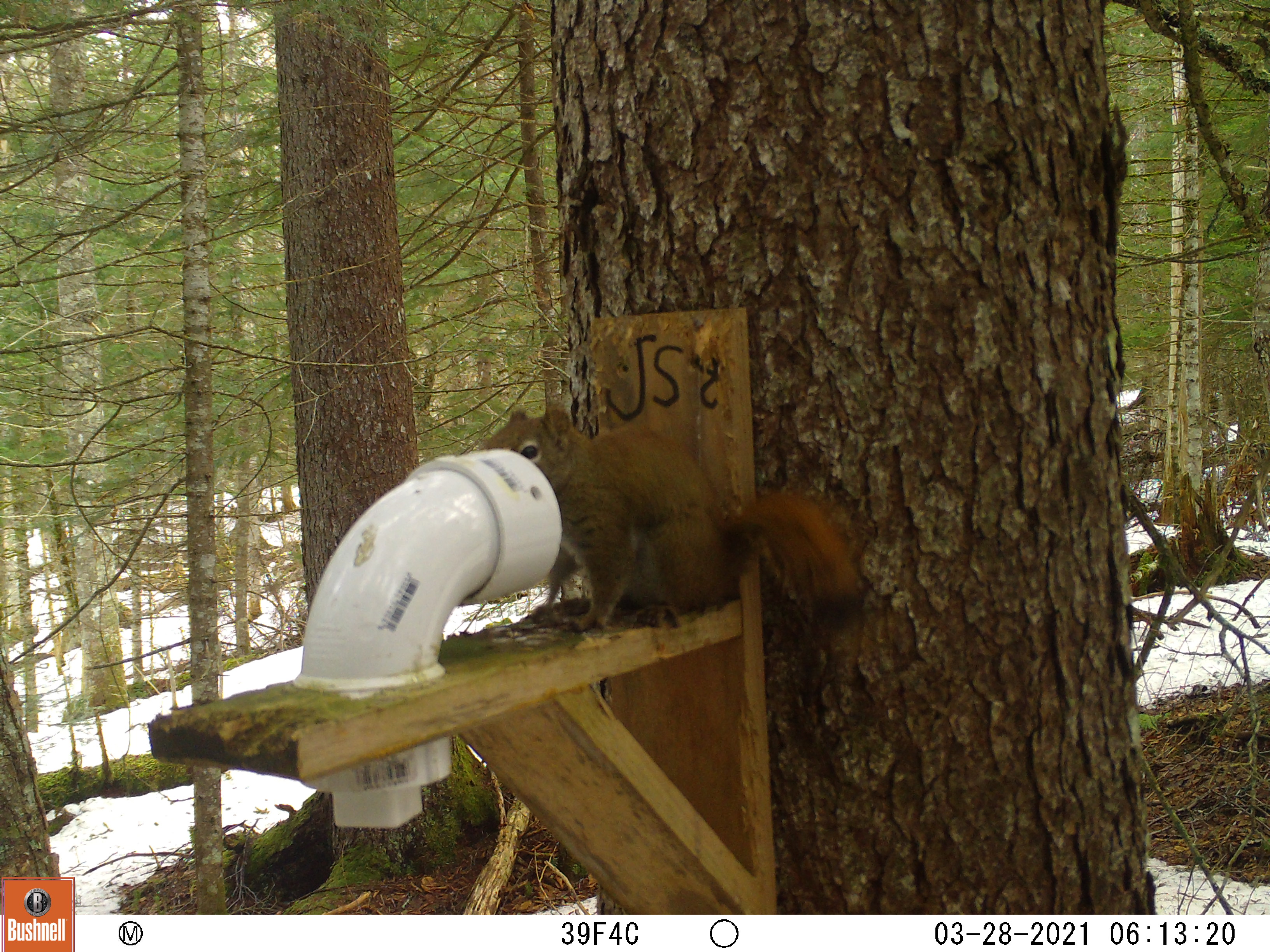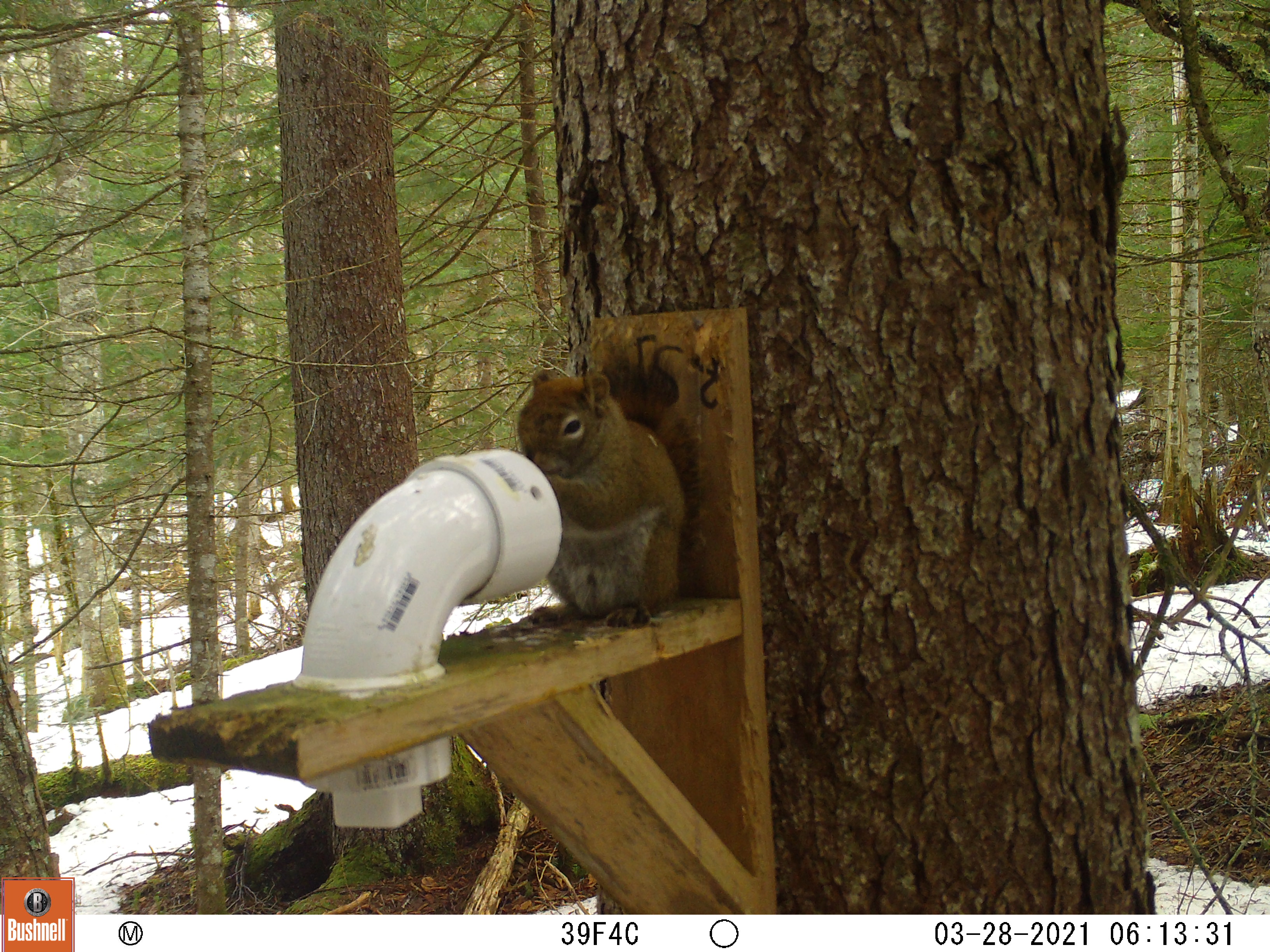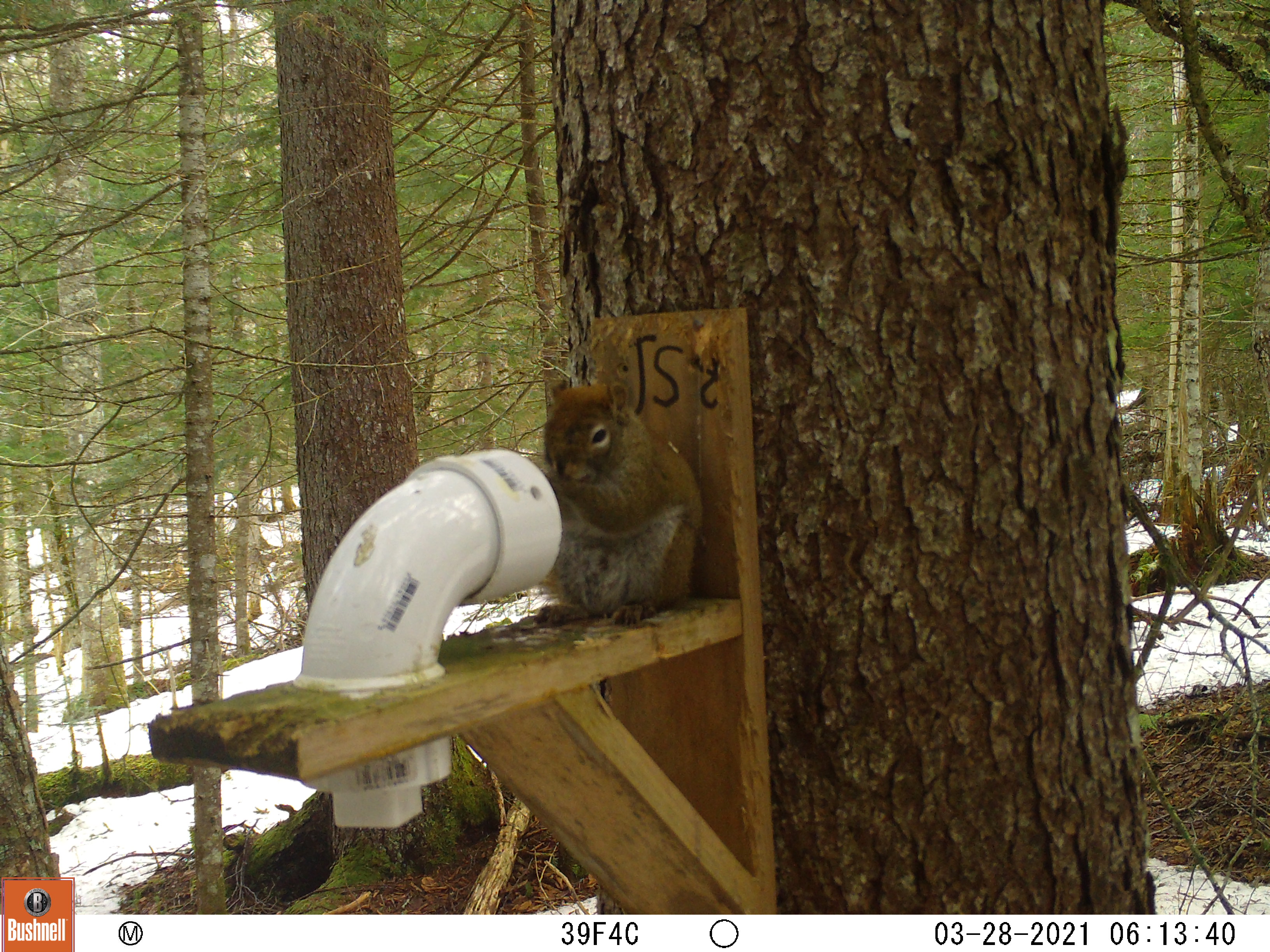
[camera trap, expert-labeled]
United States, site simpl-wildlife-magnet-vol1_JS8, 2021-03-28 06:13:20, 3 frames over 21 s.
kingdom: Animalia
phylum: Chordata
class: Mammalia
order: Rodentia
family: Sciuridae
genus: Tamiasciurus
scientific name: Tamiasciurus hudsonicus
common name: red squirrel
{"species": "red squirrel (Tamiasciurus hudsonicus)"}